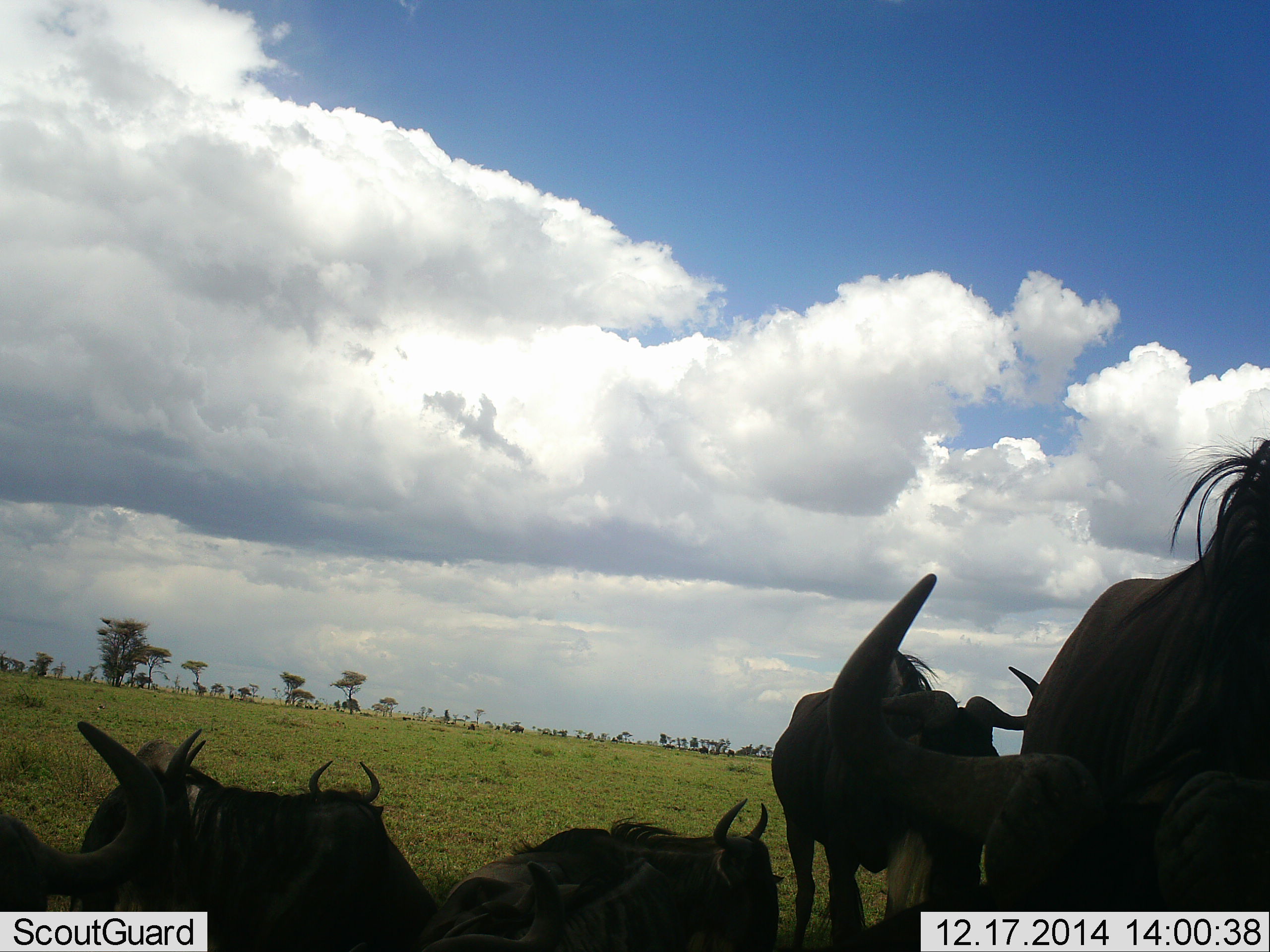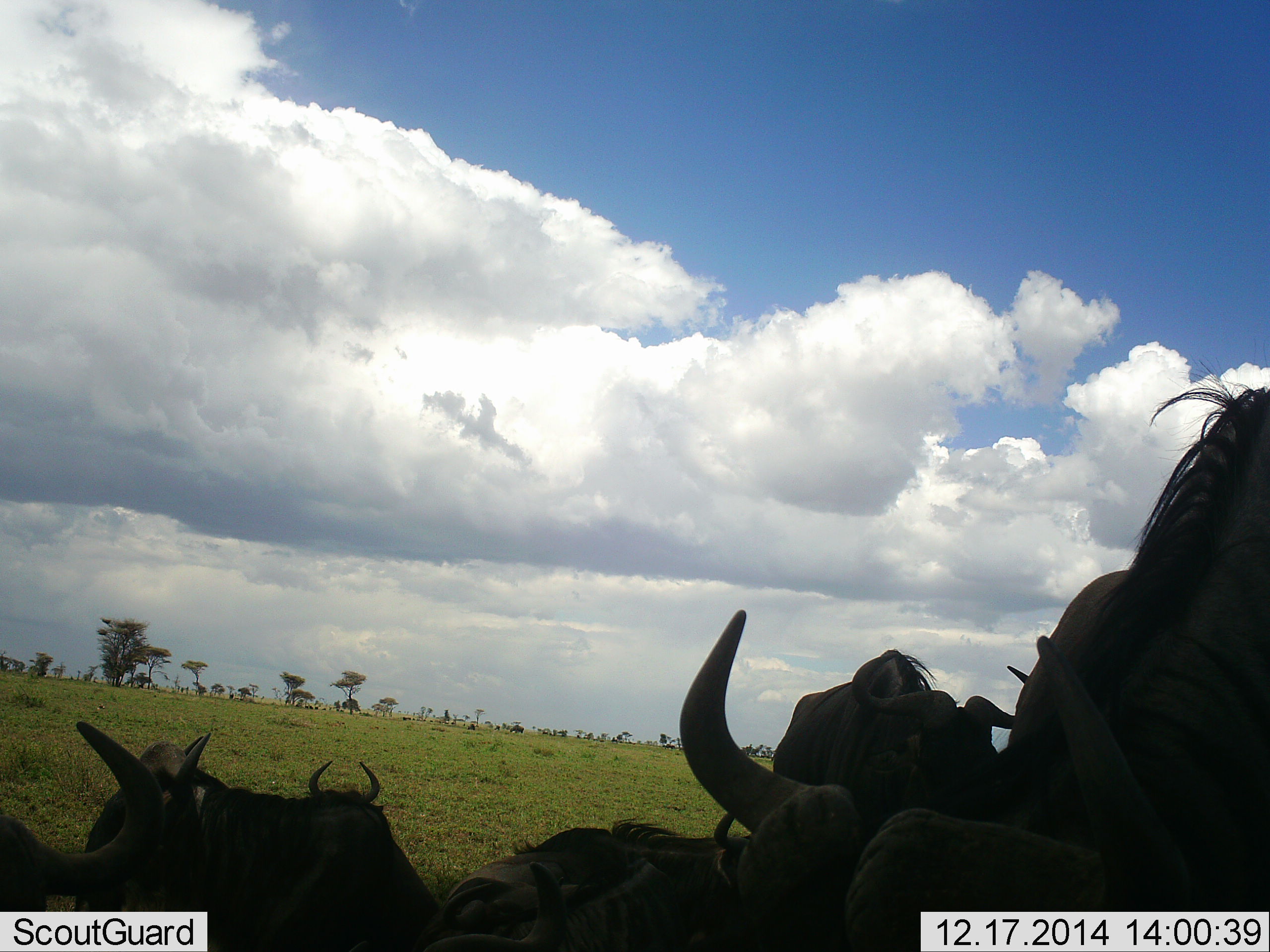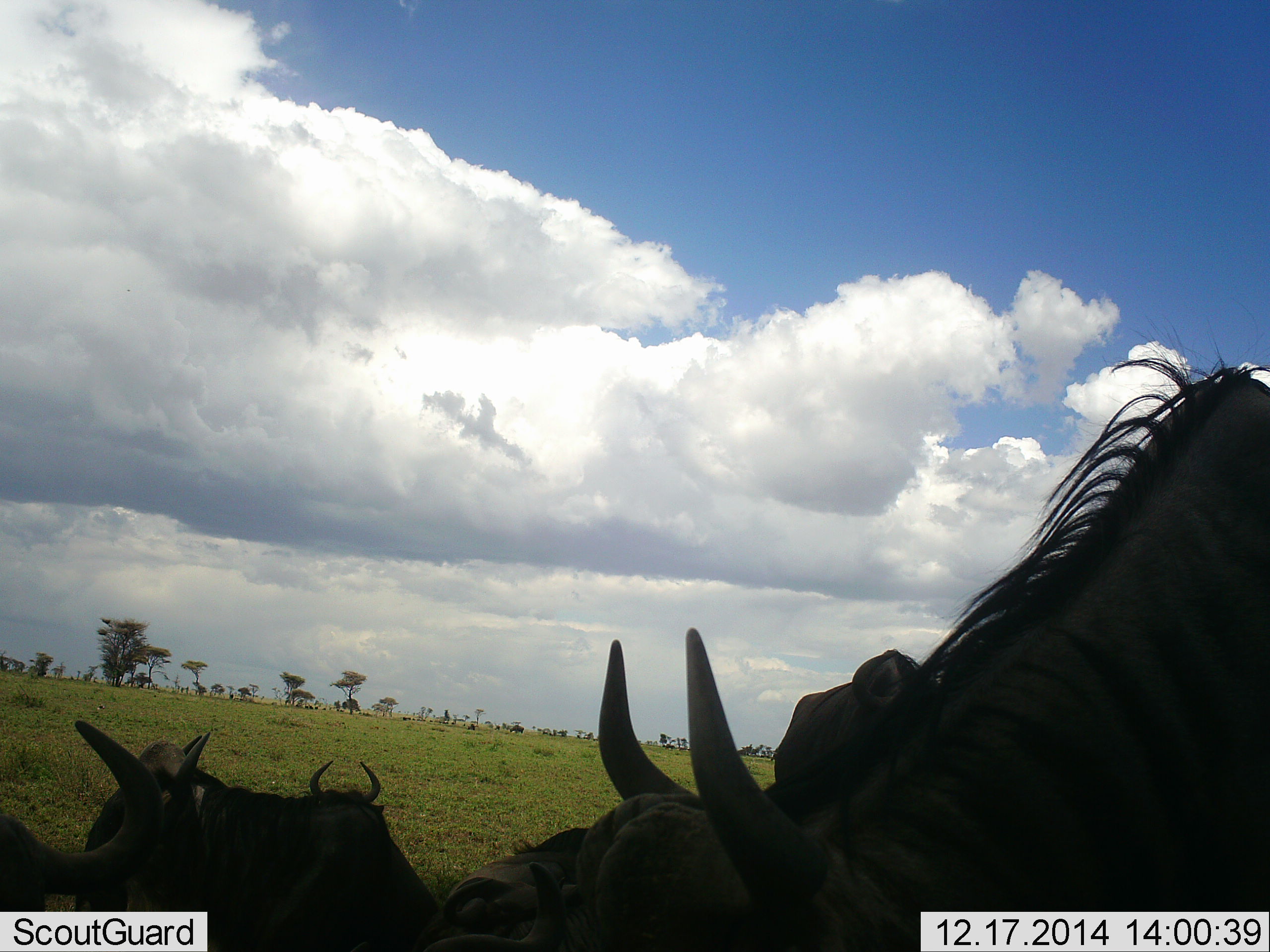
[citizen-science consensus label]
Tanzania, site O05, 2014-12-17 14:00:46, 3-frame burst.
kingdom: Animalia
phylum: Chordata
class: Mammalia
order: Artiodactyla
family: Bovidae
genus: Connochaetes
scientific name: Connochaetes taurinus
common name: blue wildebeest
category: wildebeest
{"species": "wildebeest (blue wildebeest) (Connochaetes taurinus)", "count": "6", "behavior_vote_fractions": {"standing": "70%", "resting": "90%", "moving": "0%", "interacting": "0%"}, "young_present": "0%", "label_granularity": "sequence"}